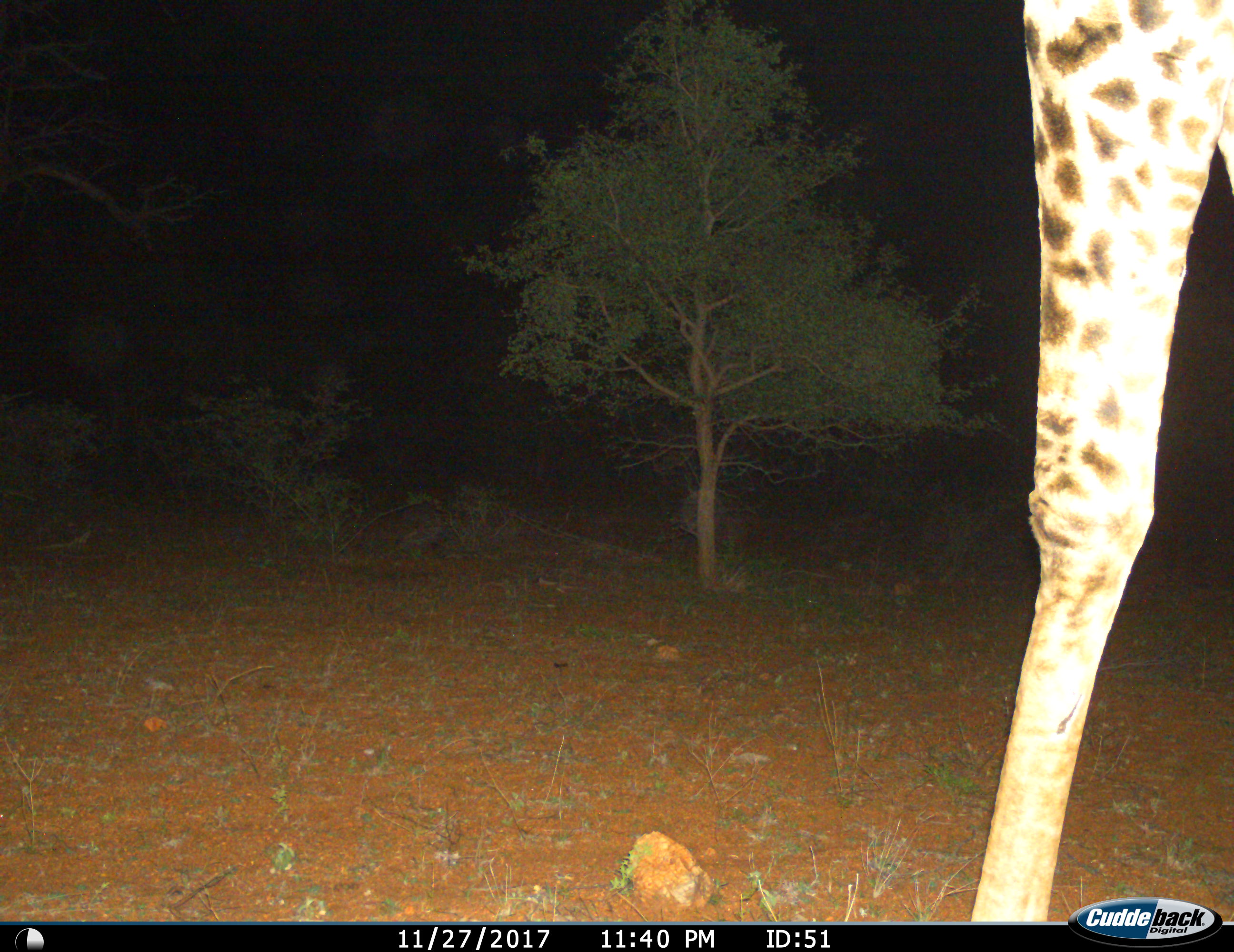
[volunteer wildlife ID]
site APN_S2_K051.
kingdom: Animalia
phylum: Chordata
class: Mammalia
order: Artiodactyla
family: Giraffidae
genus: Giraffa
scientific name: Giraffa camelopardalis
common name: giraffe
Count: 1.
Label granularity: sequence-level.